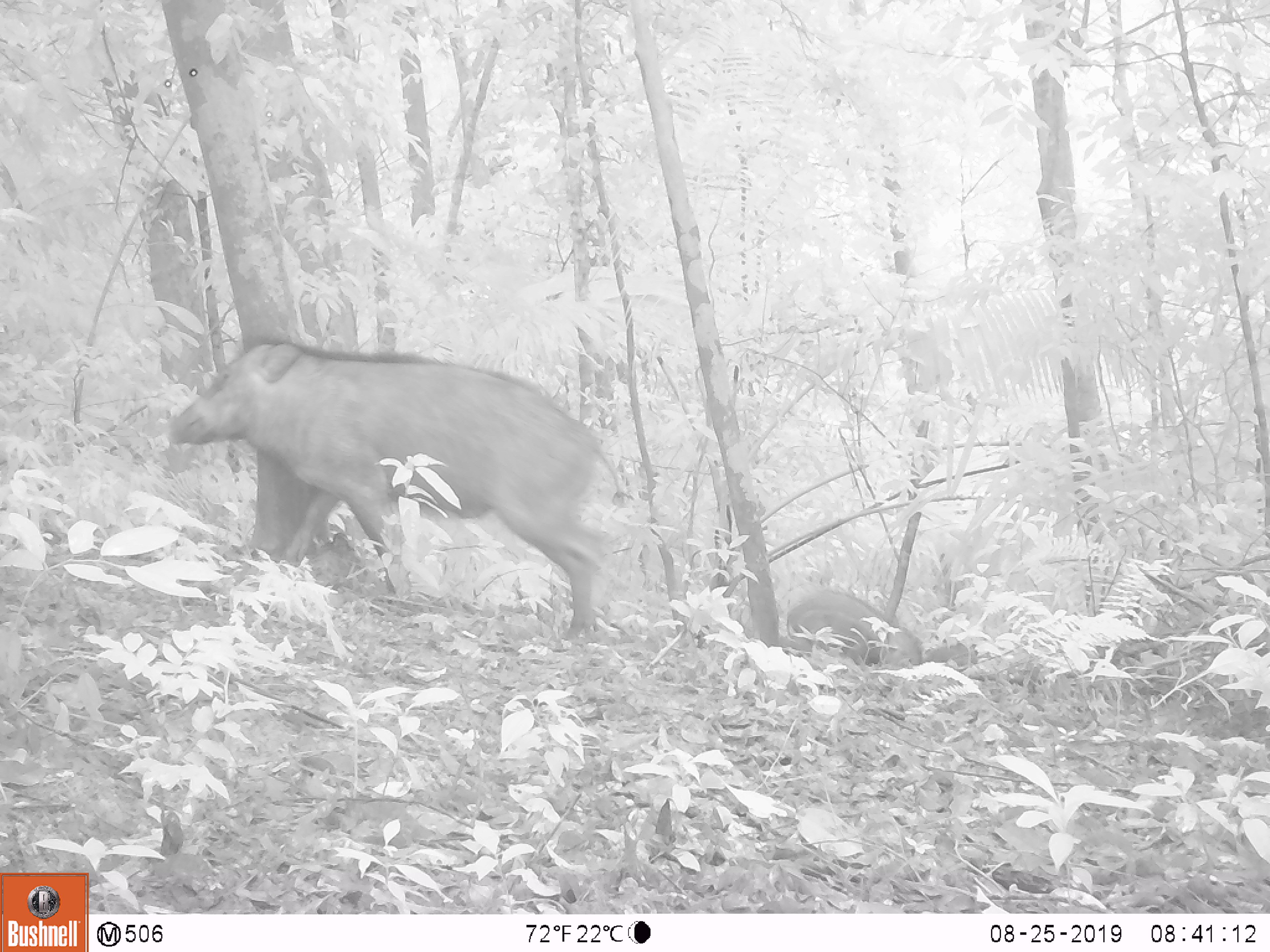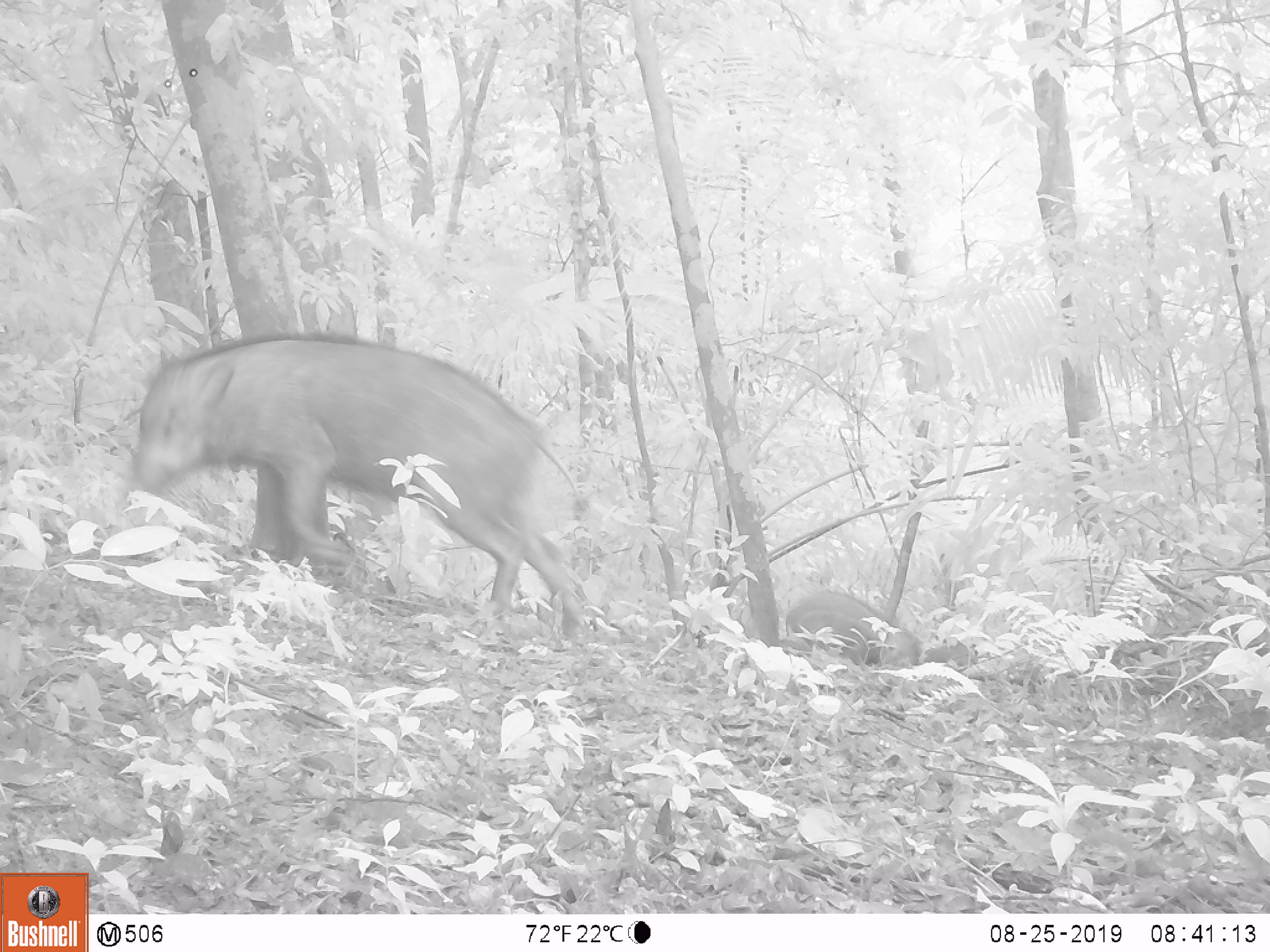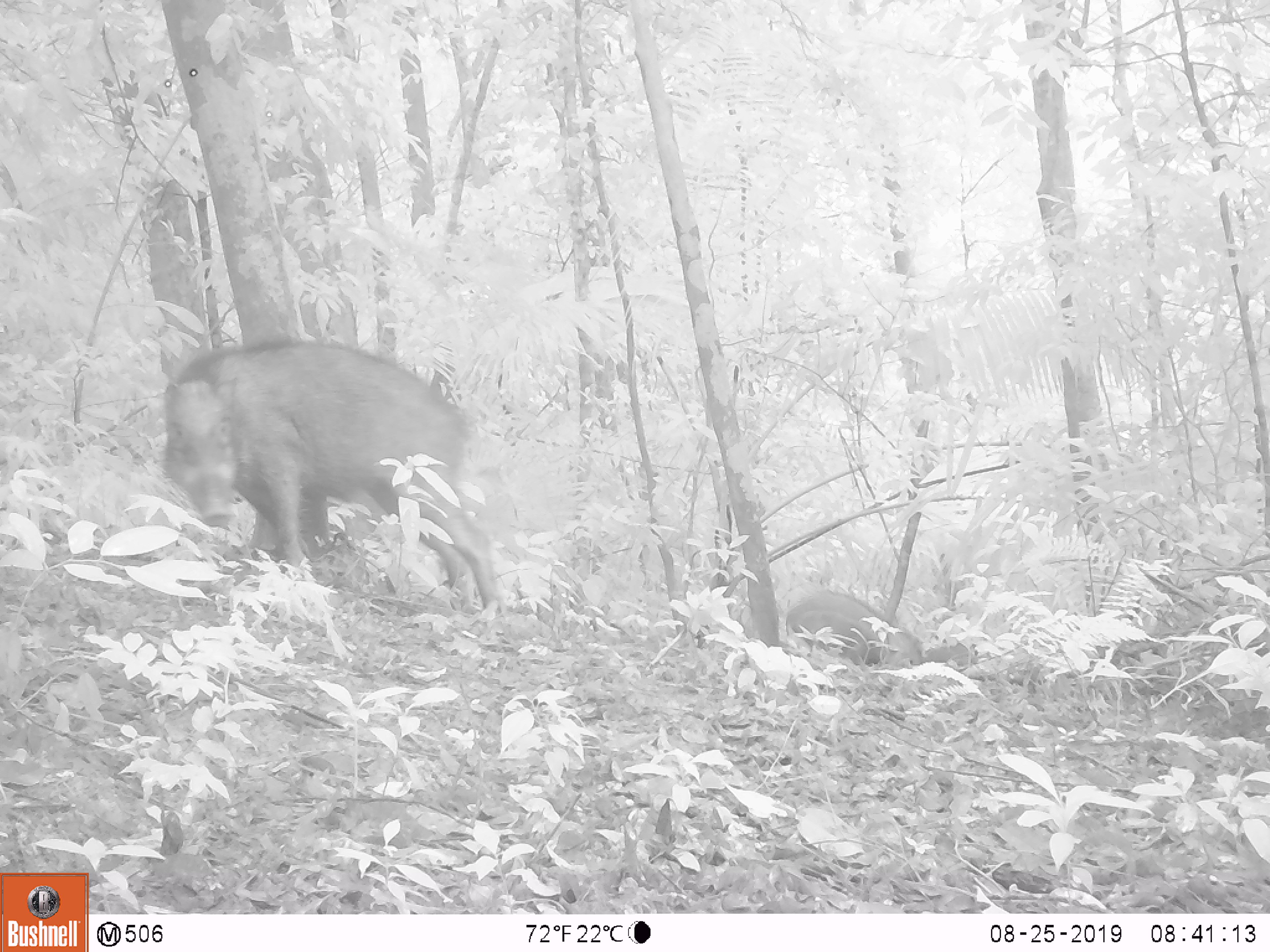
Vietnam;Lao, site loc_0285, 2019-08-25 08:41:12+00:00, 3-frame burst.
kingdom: Animalia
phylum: Chordata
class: Mammalia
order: Artiodactyla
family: Suidae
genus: Sus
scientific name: Sus scrofa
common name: eurasian wild pig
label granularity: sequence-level